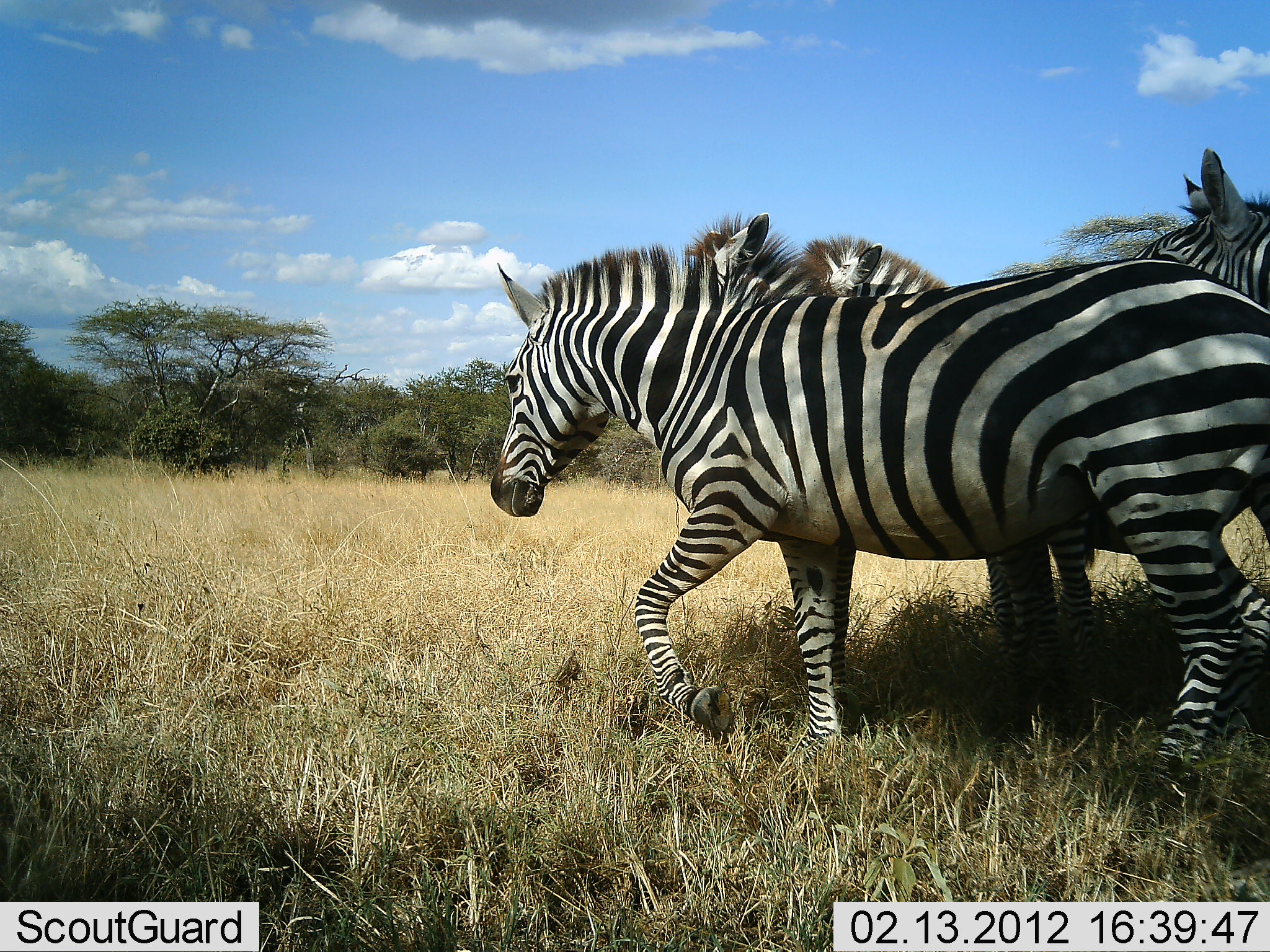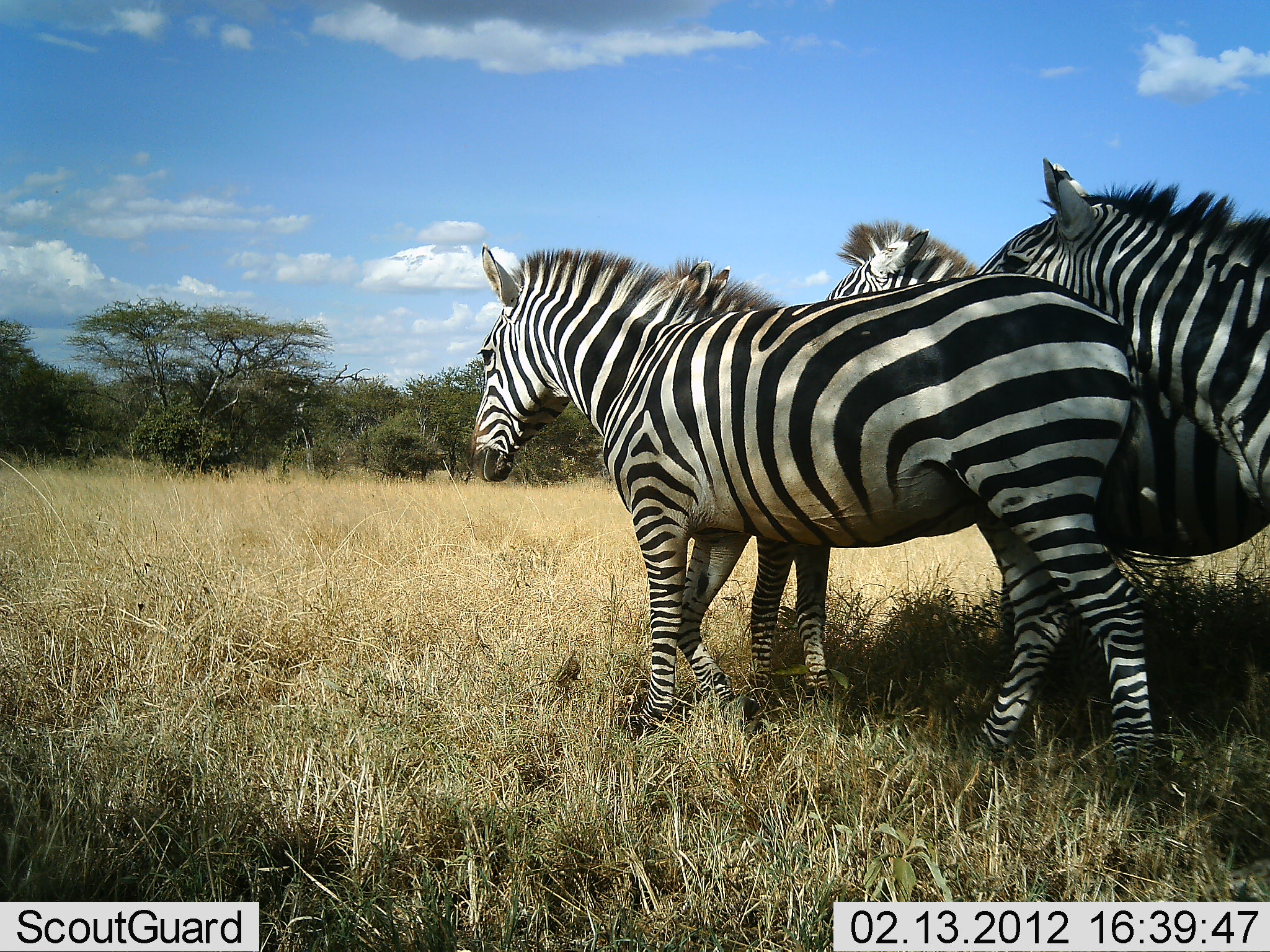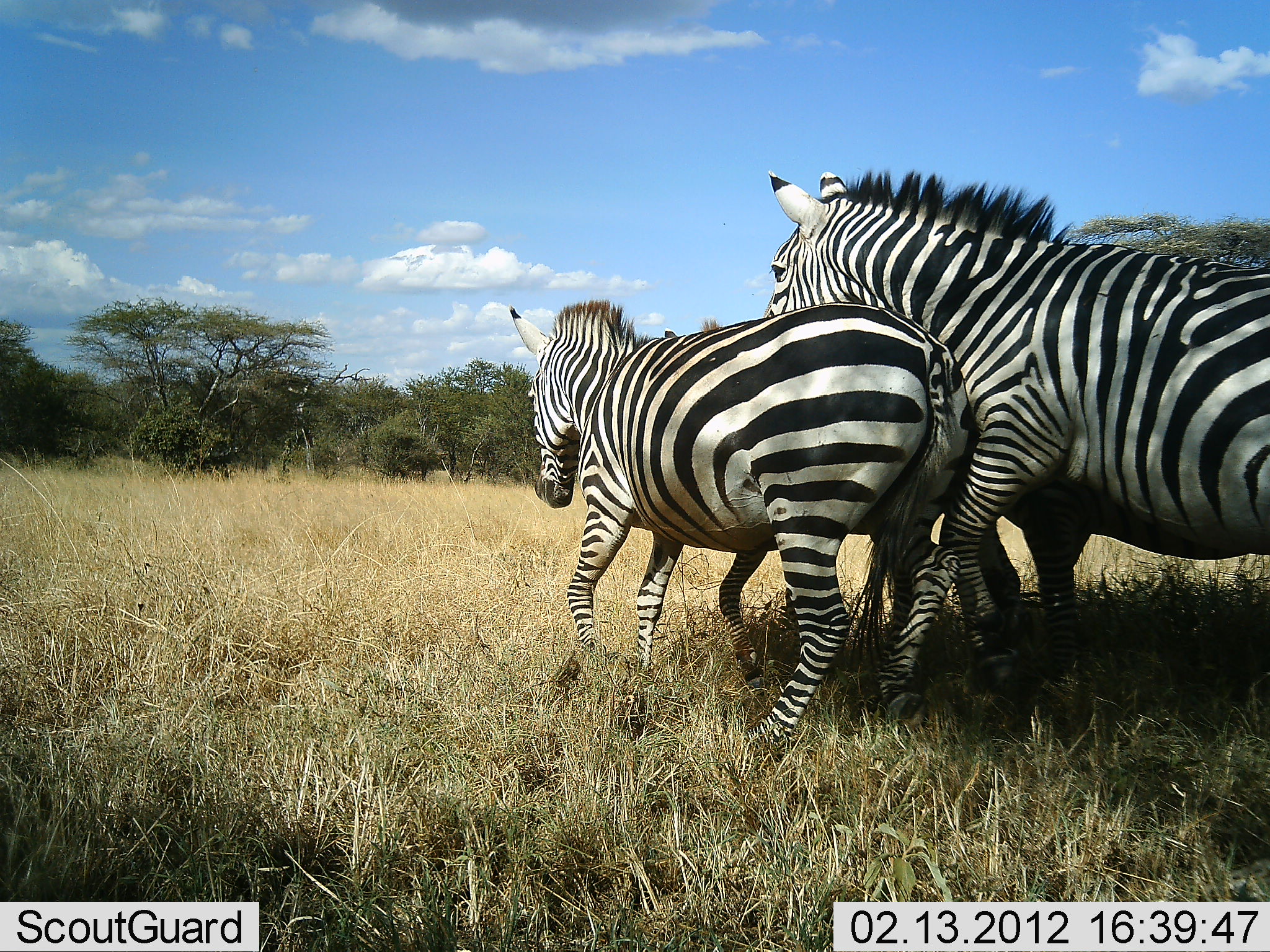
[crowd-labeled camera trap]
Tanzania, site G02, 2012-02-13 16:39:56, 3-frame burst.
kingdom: Animalia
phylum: Chordata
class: Mammalia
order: Perissodactyla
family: Equidae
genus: Equus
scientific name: Equus quagga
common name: plains zebra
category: zebra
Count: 4.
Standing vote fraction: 19%.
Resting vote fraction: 0%.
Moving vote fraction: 81%.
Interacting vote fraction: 54%.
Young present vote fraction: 0%.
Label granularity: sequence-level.